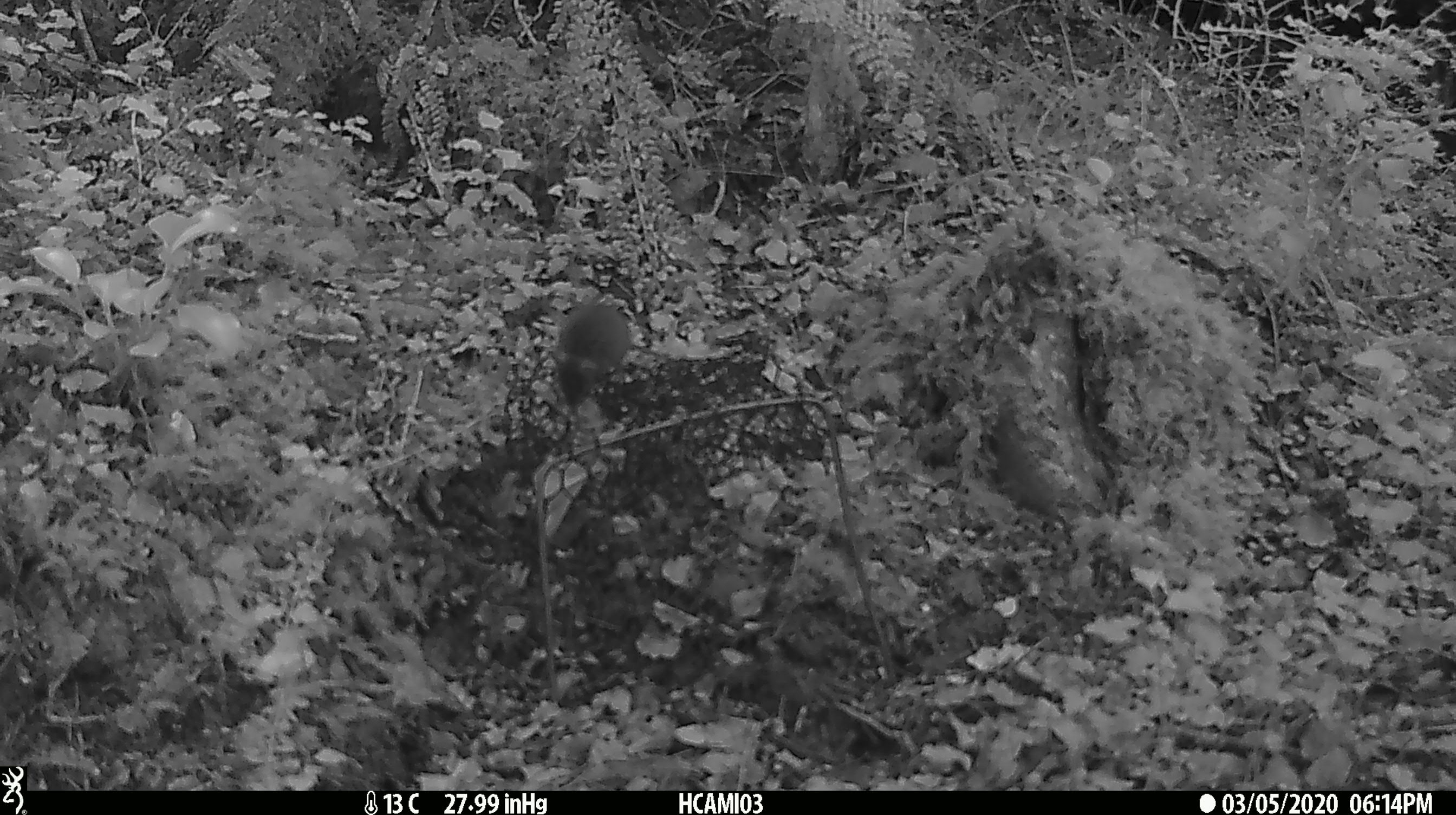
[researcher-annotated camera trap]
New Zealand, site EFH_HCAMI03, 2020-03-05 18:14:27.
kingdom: Animalia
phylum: Chordata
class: Mammalia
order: Rodentia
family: Muridae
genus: Mus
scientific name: Mus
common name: mouse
Mouse (Mus).